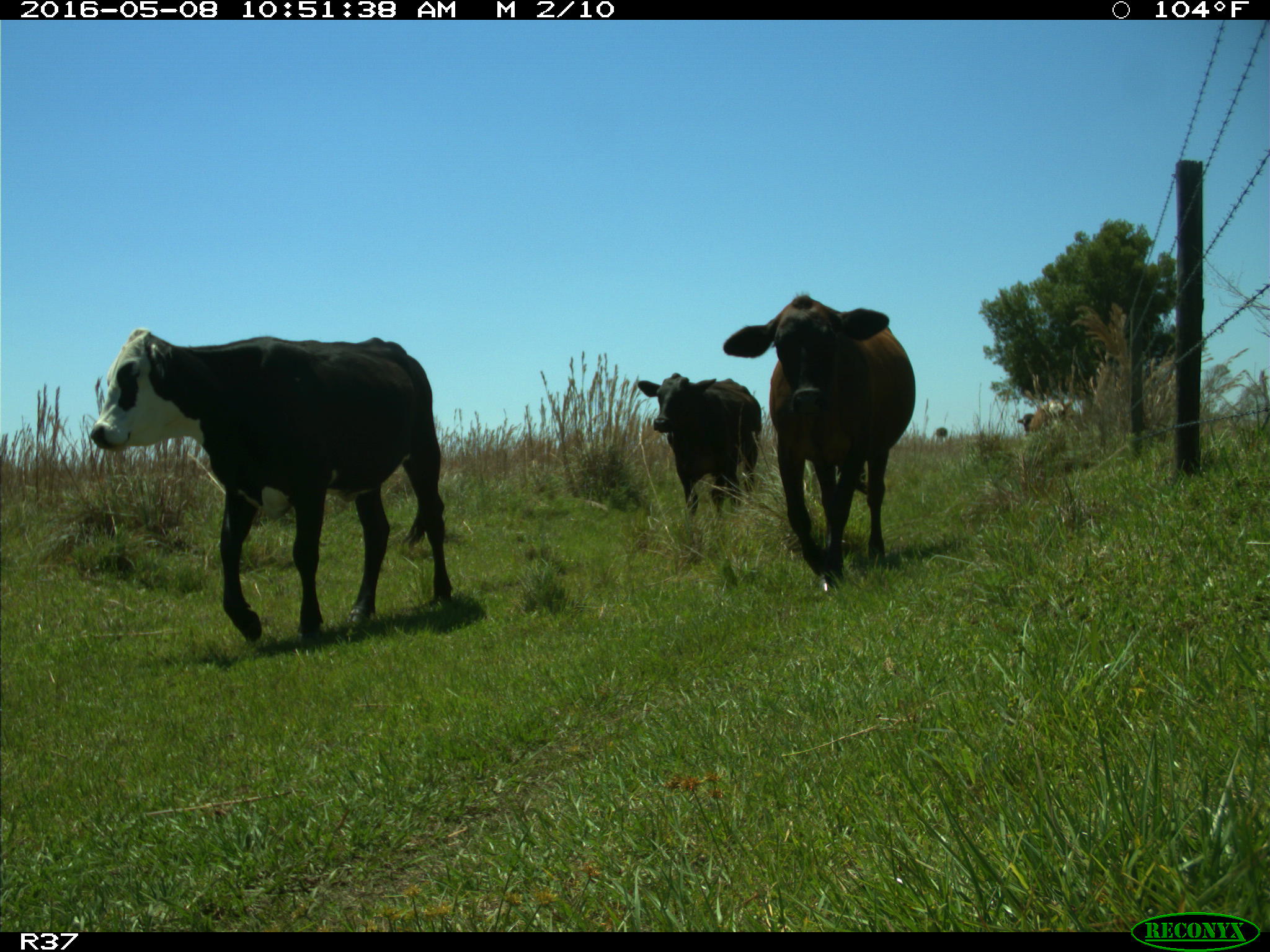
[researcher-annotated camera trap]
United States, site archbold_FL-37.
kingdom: Animalia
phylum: Chordata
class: Mammalia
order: Artiodactyla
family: Bovidae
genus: Bos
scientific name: Bos taurus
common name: domestic cow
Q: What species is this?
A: Bos taurus (domestic cow).